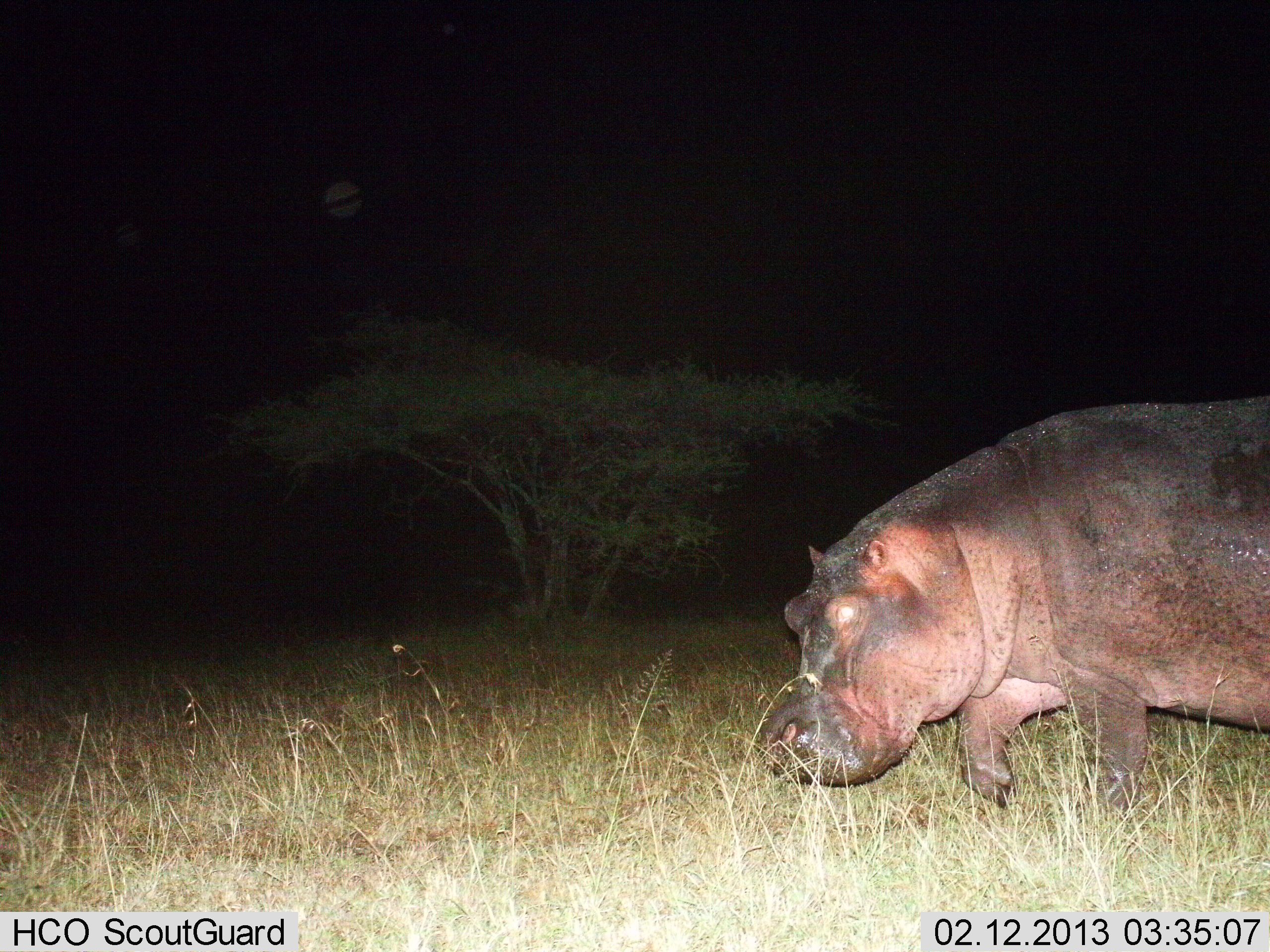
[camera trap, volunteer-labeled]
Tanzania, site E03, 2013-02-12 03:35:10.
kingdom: Animalia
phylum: Chordata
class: Mammalia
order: Artiodactyla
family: Hippopotamidae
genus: Hippopotamus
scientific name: Hippopotamus amphibius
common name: hippopotamus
Hippopotamus (Hippopotamus amphibius), count 1. Behavior (volunteer vote fractions): standing 15%, resting 0%, moving 77%, interacting 0%. Young present (vote fraction): 0%. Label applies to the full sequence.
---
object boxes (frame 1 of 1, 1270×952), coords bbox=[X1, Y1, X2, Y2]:
animal: bbox=[757, 393, 1270, 815]